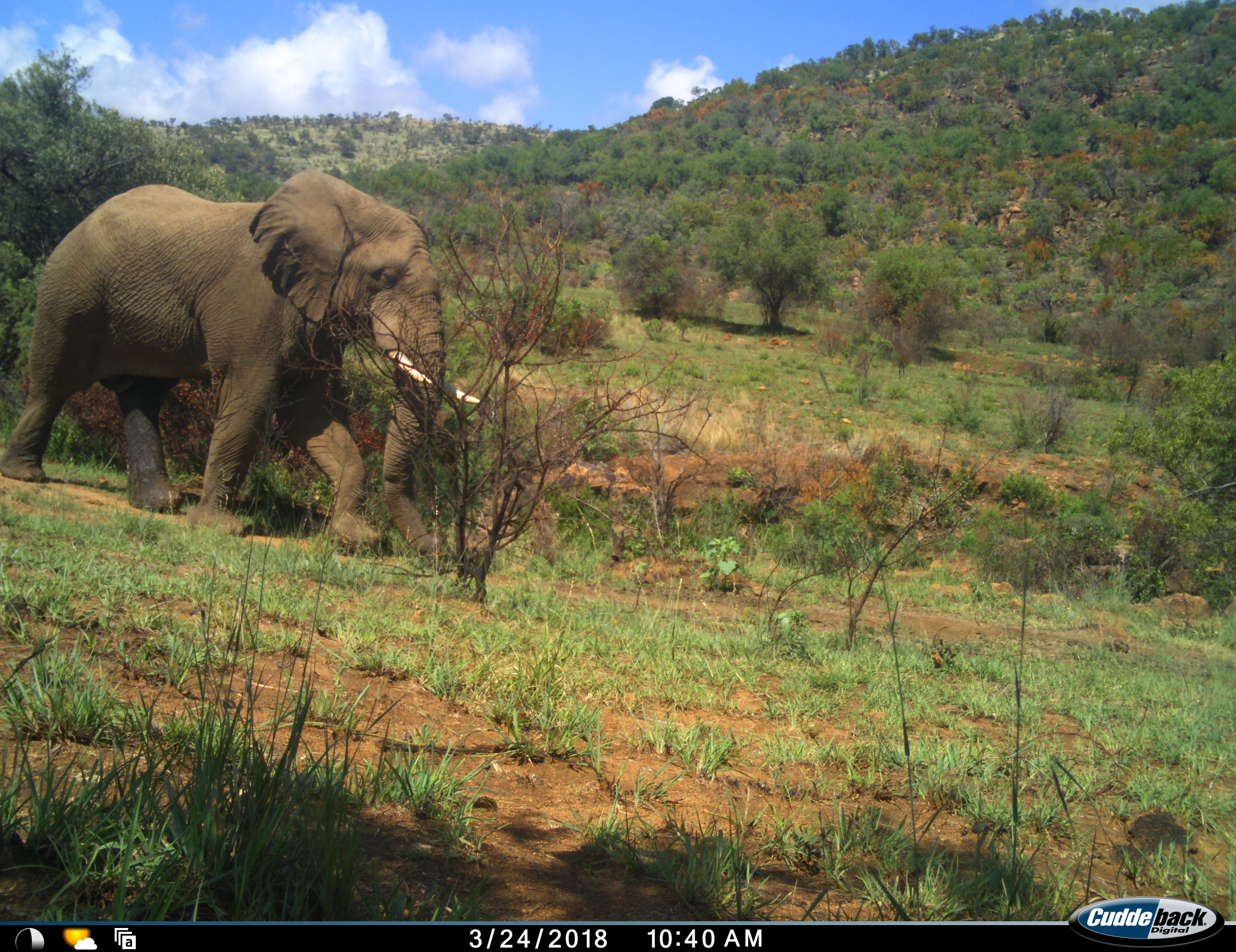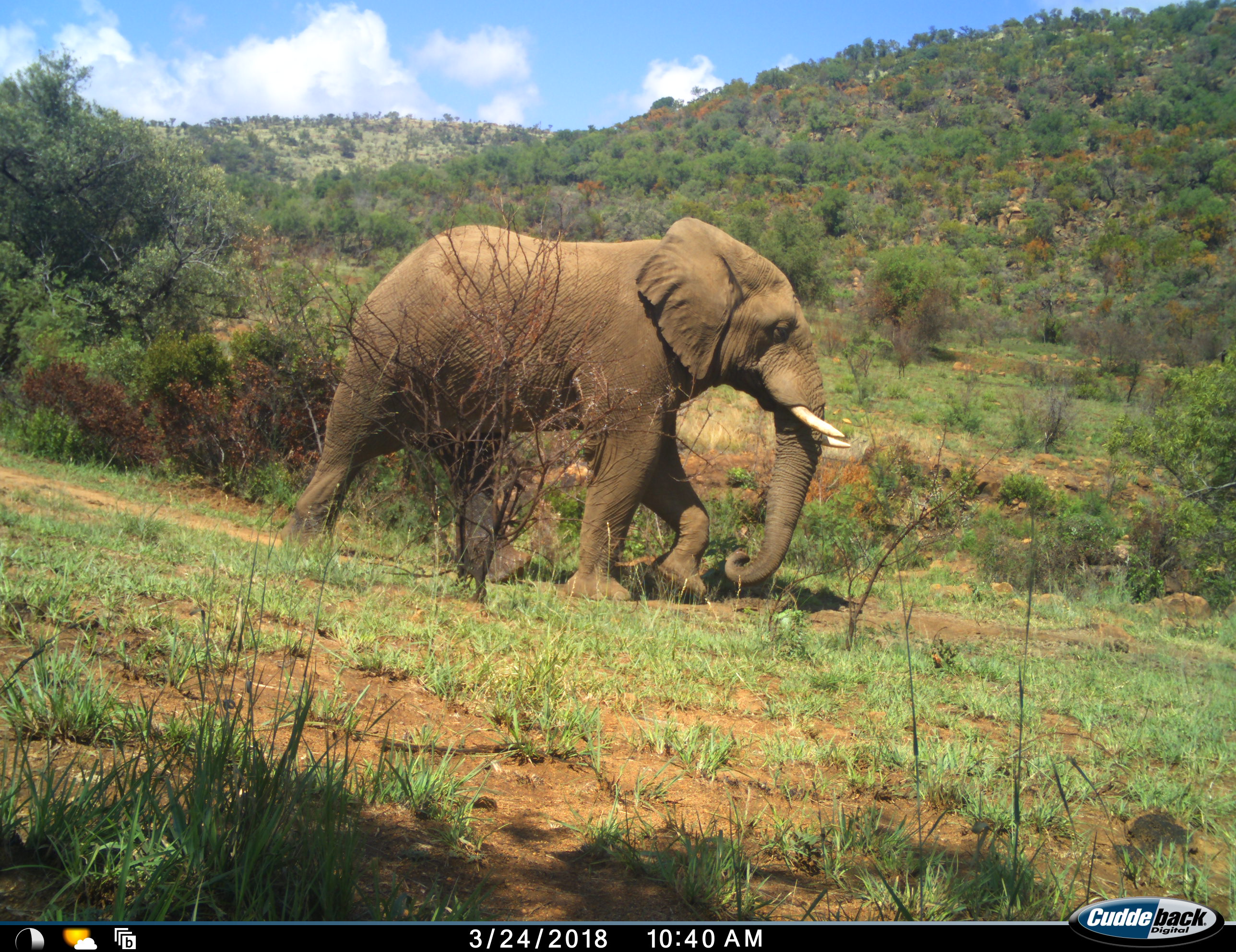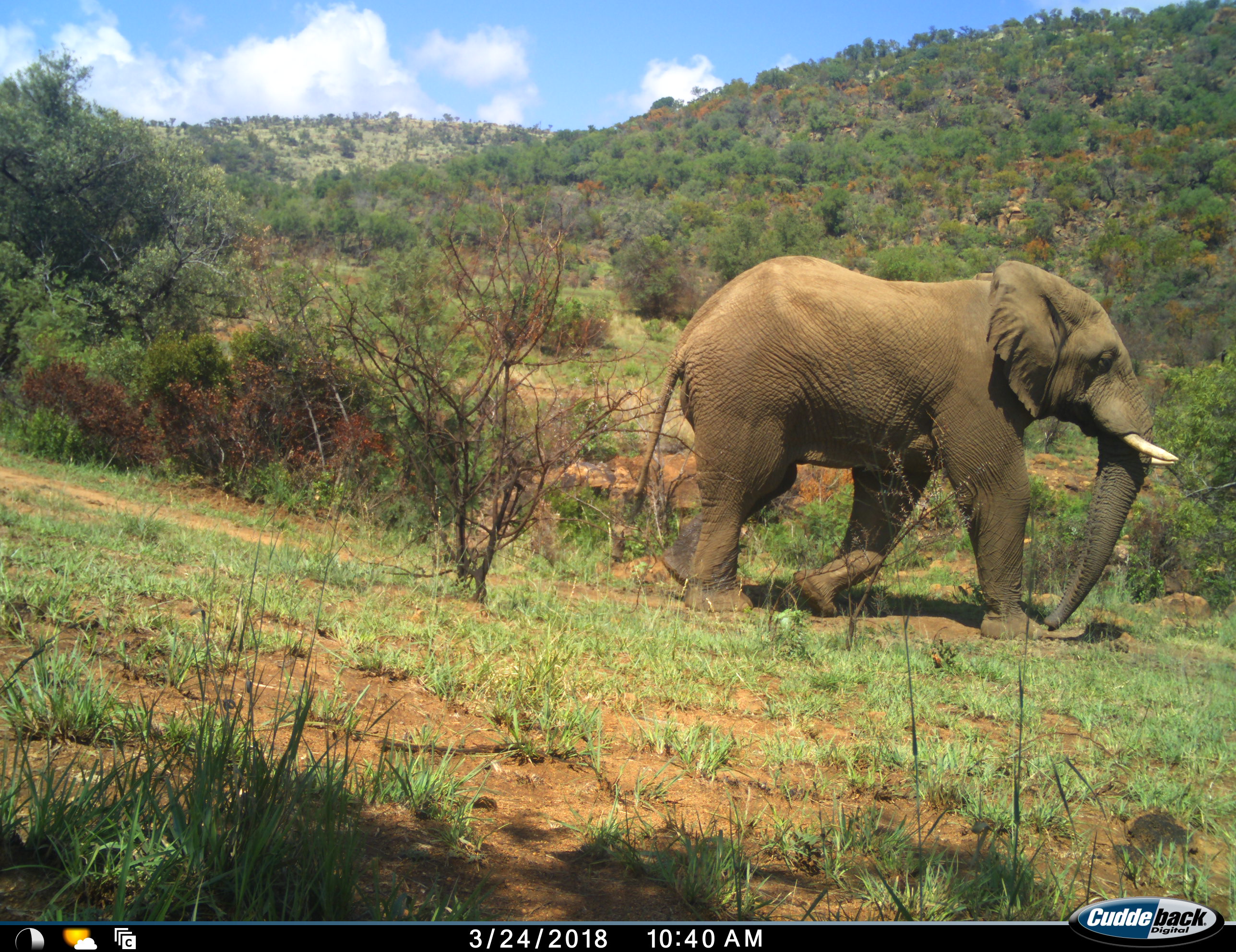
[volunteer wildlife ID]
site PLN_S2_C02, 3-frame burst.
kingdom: Animalia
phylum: Chordata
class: Mammalia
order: Proboscidea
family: Elephantidae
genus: Loxodonta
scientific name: Loxodonta africana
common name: african bush elephant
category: elephant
Elephant (african bush elephant) (Loxodonta africana), count 1. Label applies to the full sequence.